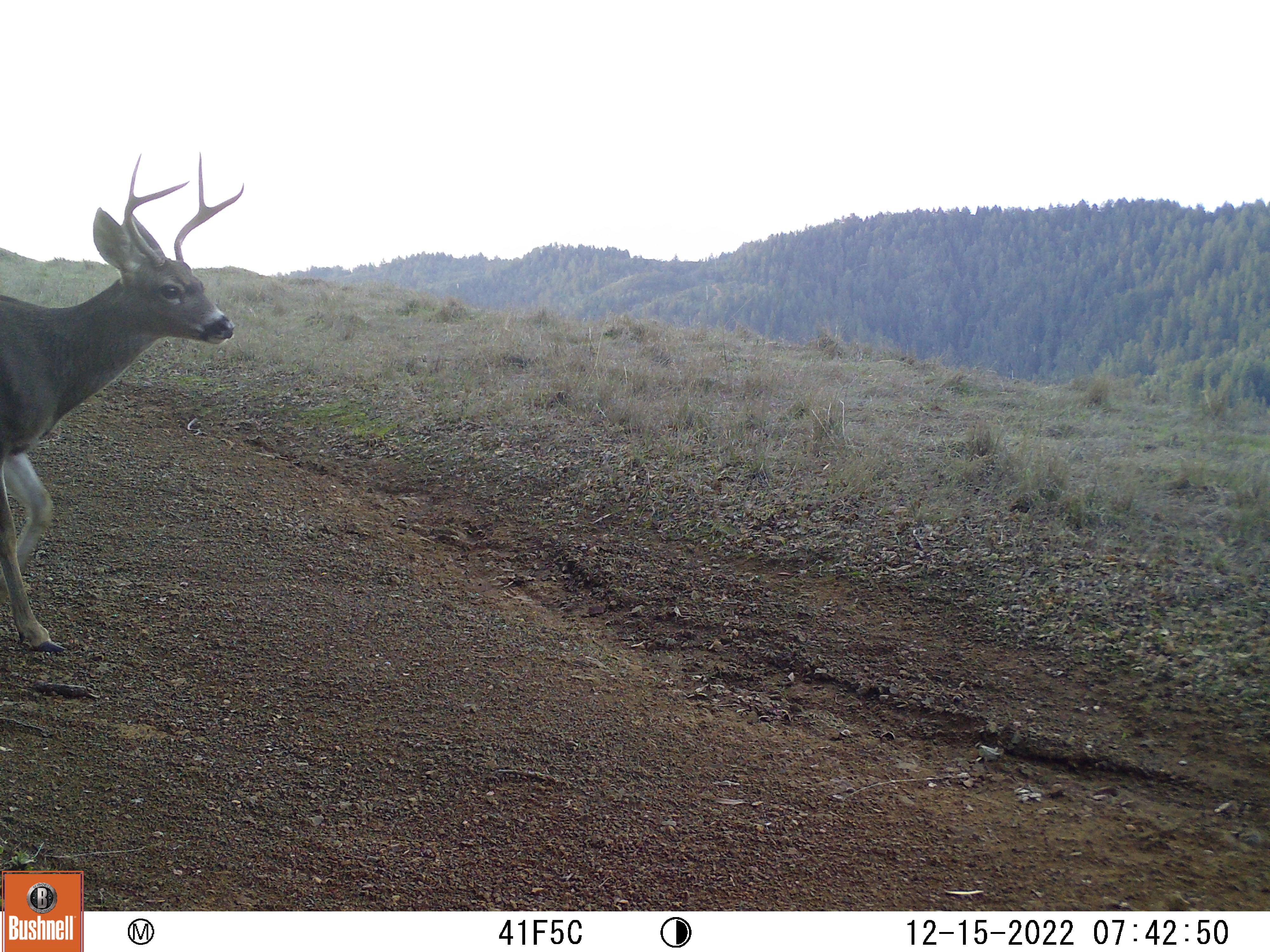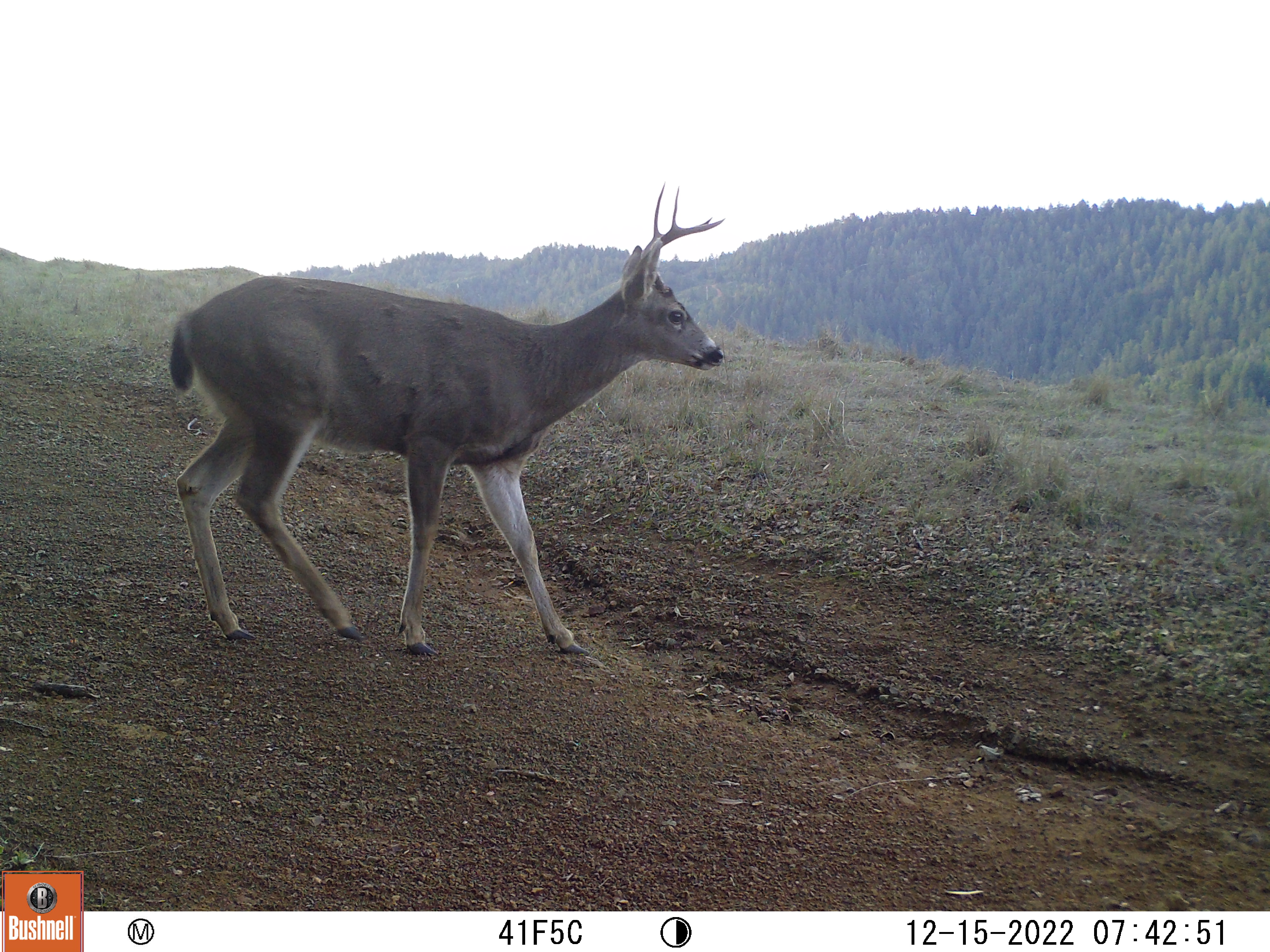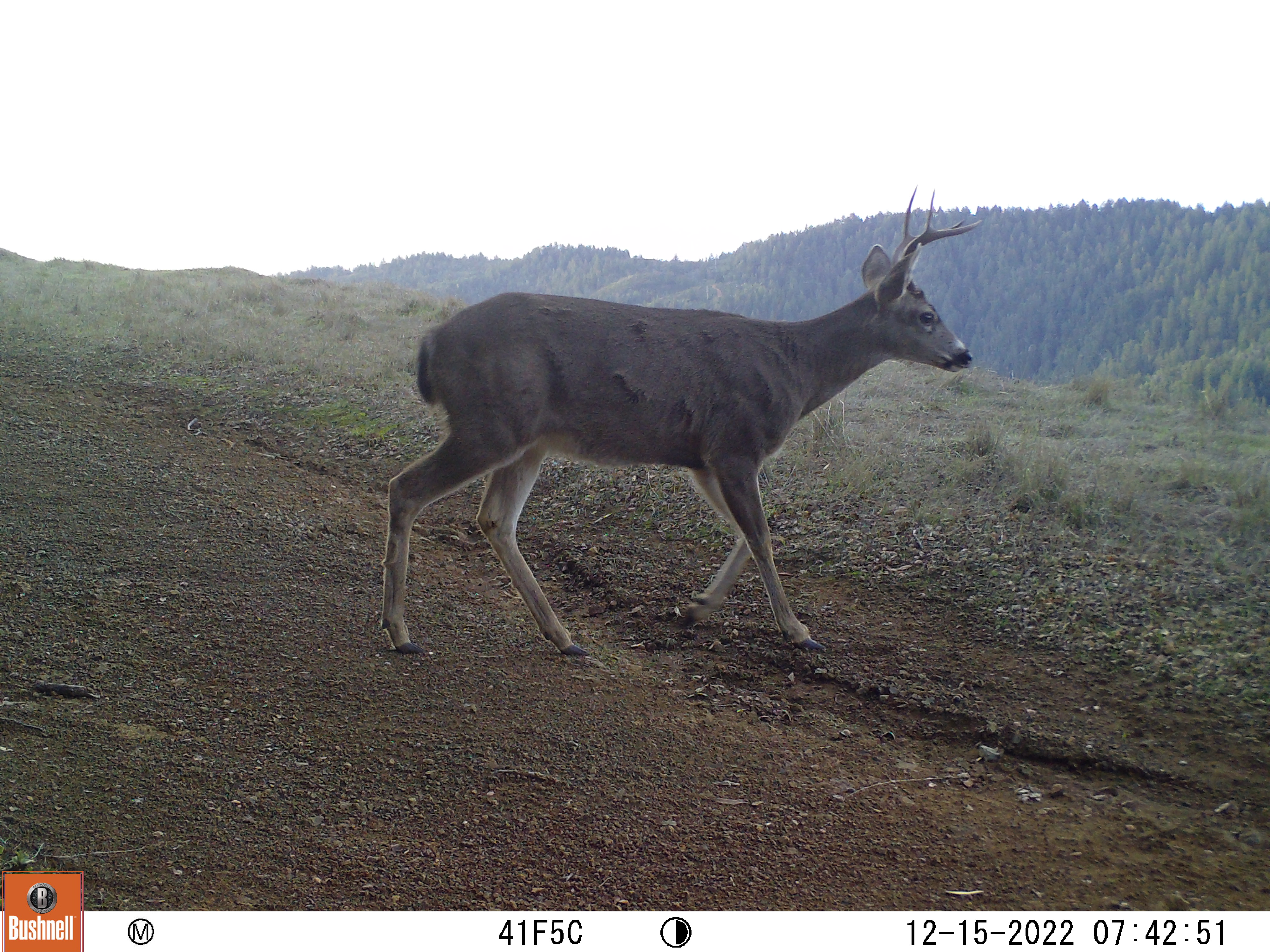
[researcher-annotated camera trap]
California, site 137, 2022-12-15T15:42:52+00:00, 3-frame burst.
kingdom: Animalia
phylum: Chordata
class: Mammalia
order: Artiodactyla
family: Cervidae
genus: Odocoileus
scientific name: Odocoileus hemionus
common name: mule deer